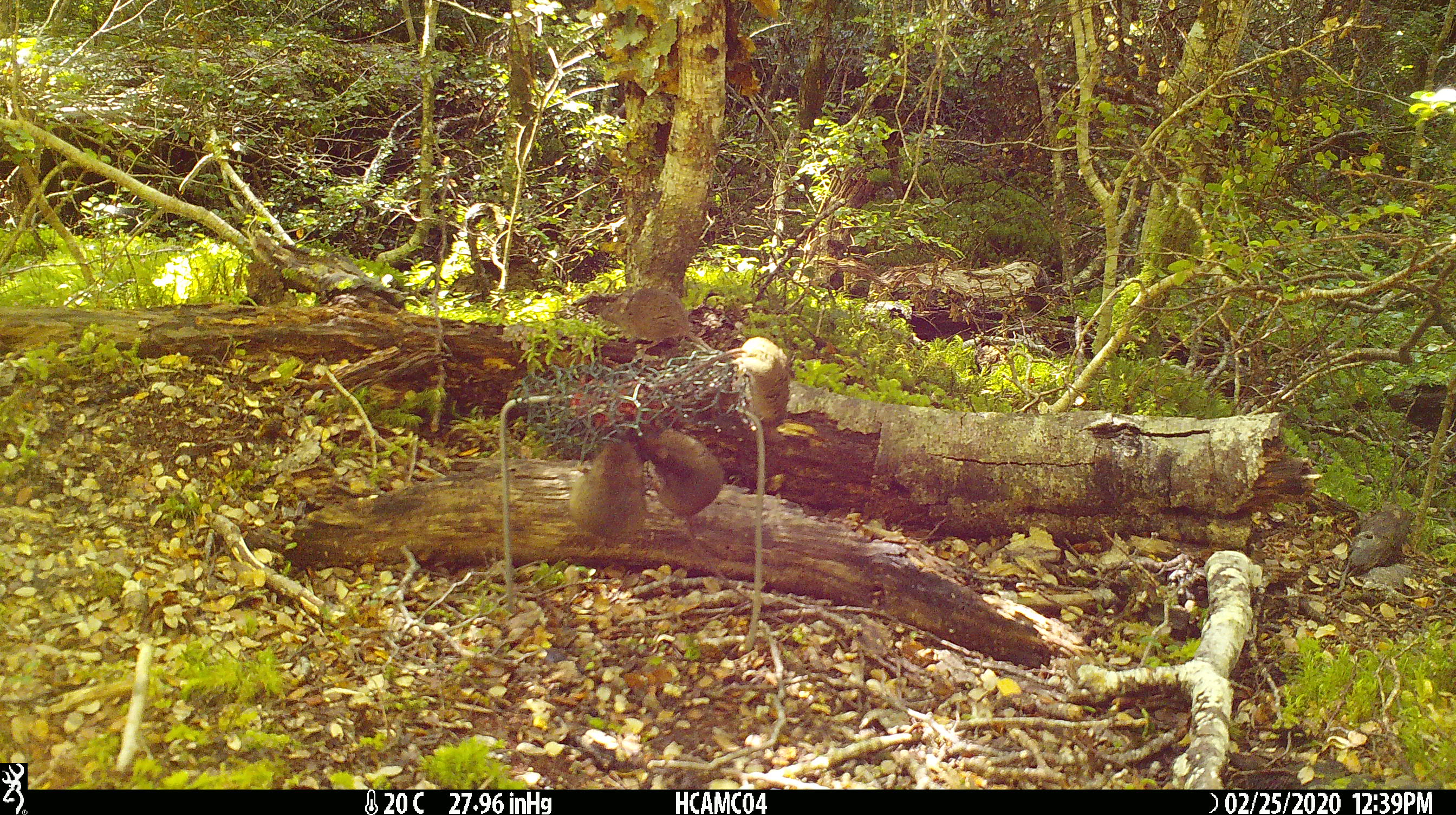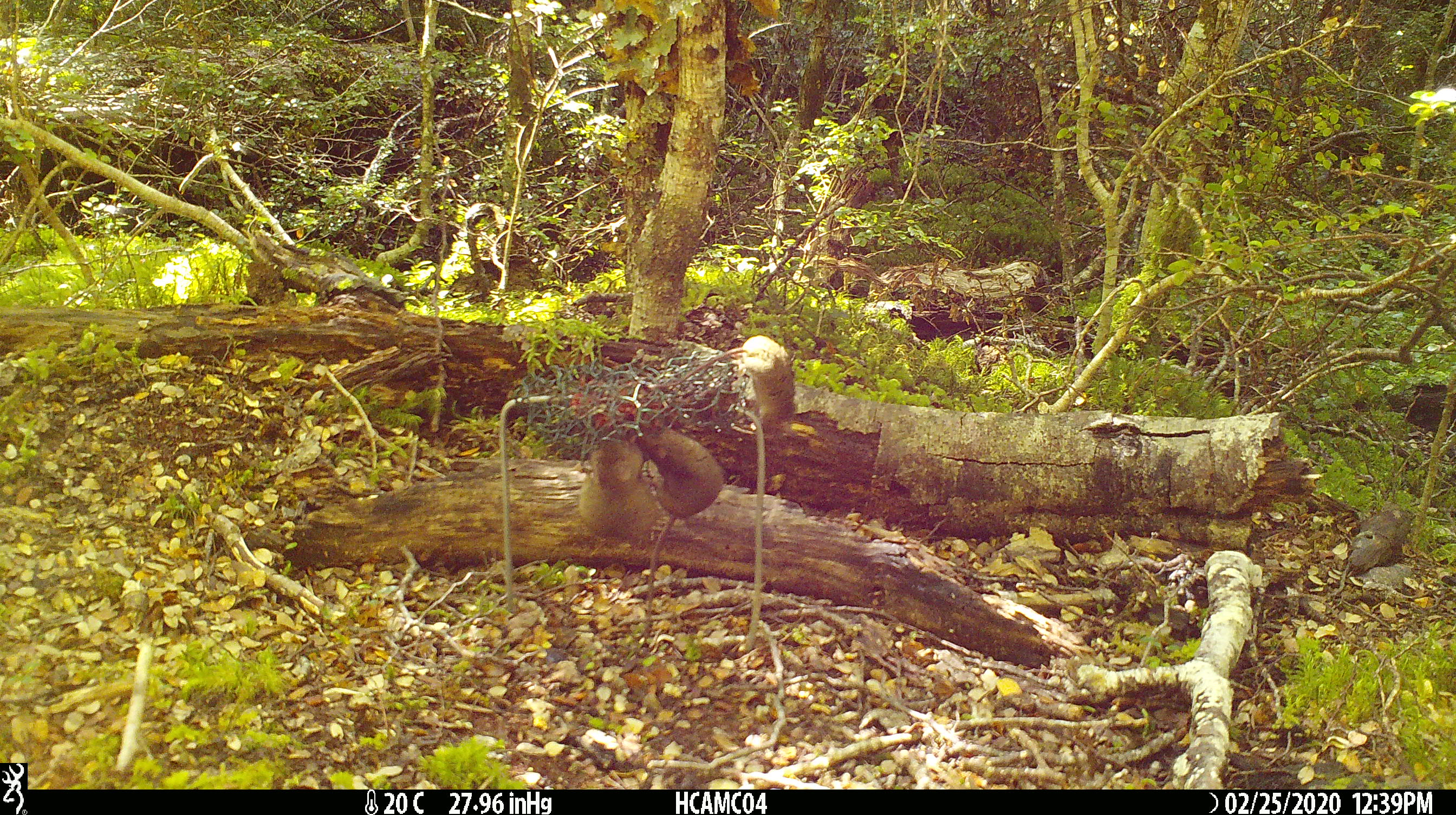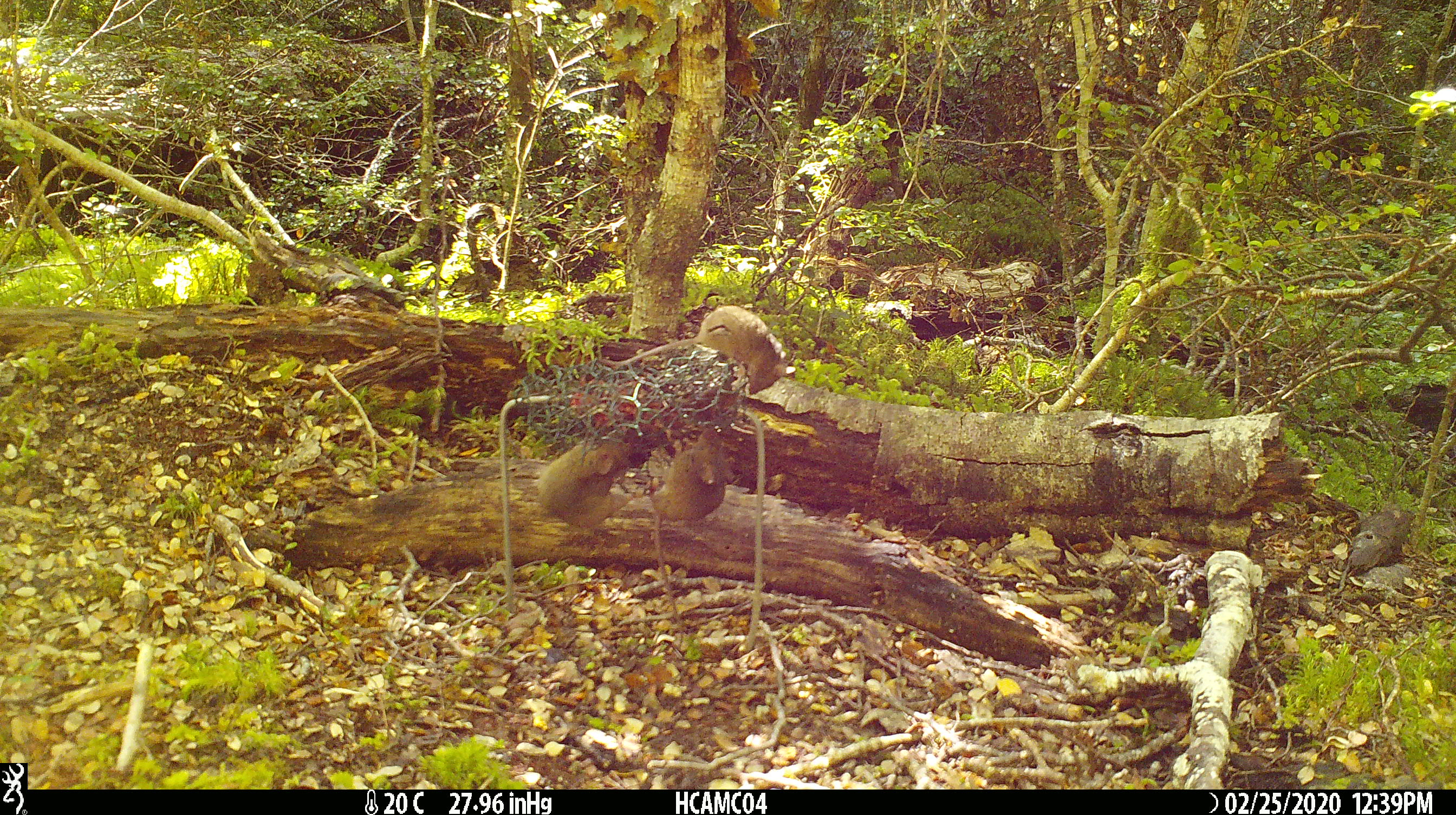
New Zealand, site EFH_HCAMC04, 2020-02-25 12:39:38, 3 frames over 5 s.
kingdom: Animalia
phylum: Chordata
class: Mammalia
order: Rodentia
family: Muridae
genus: Mus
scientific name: Mus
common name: mouse